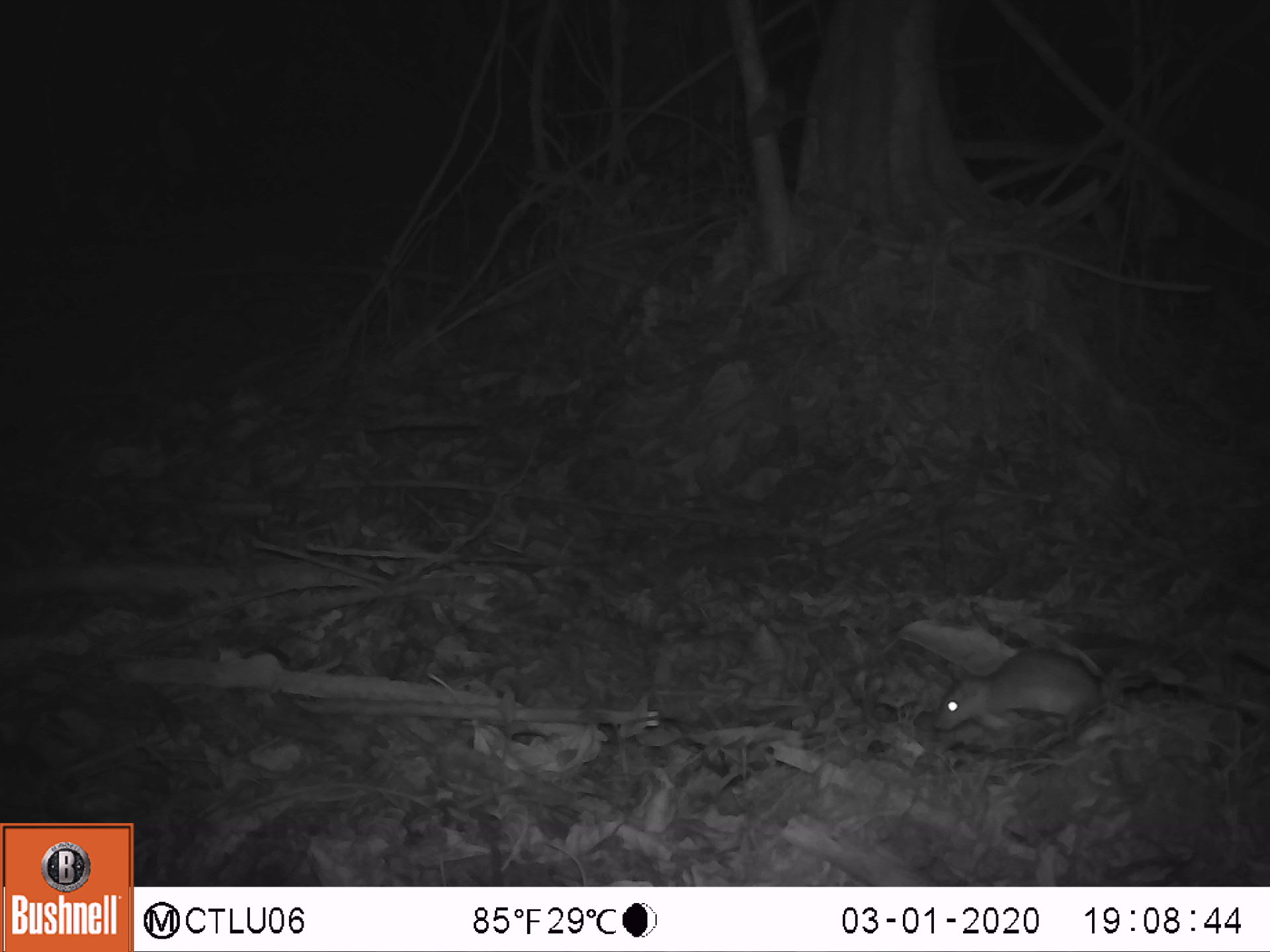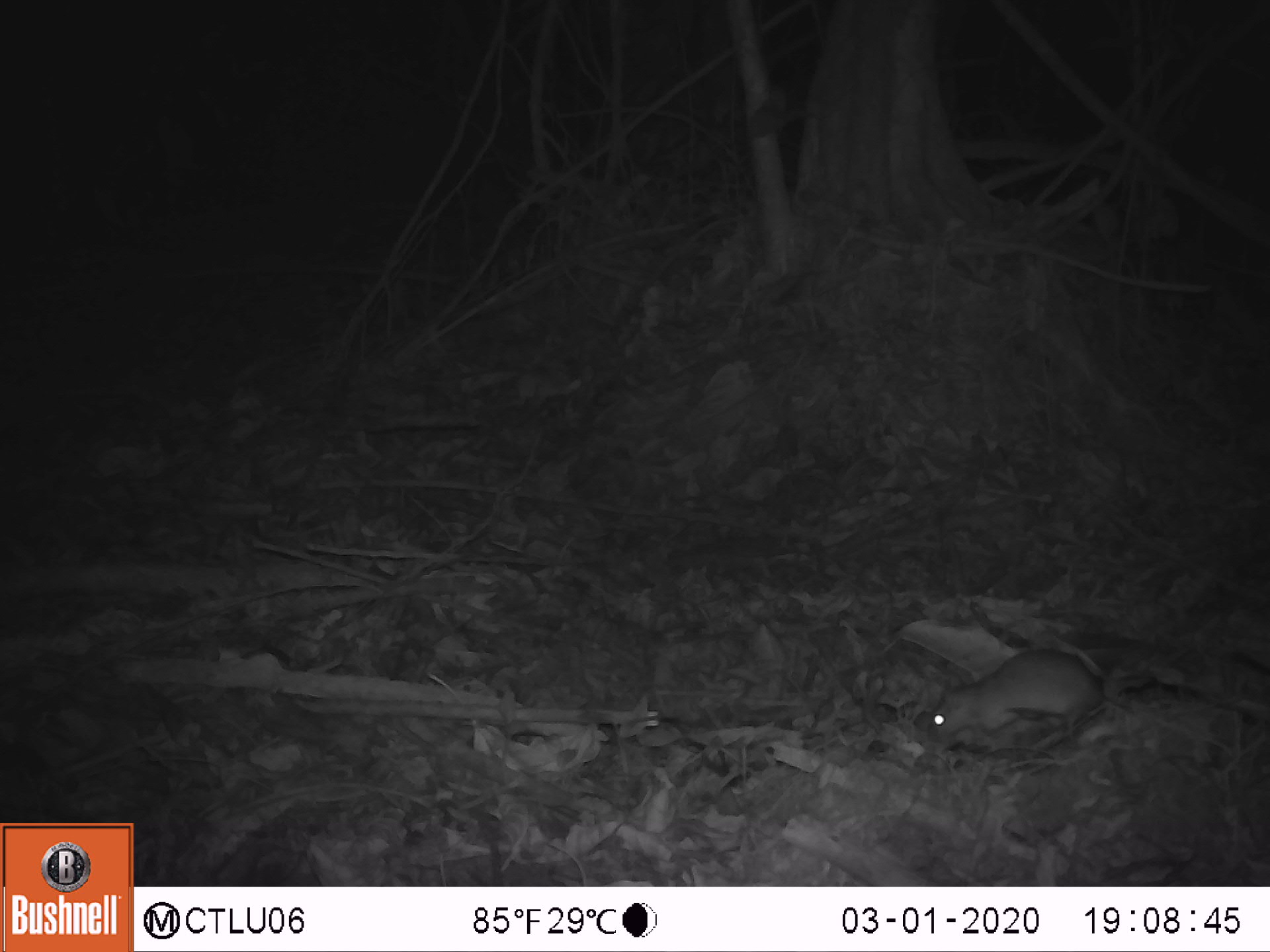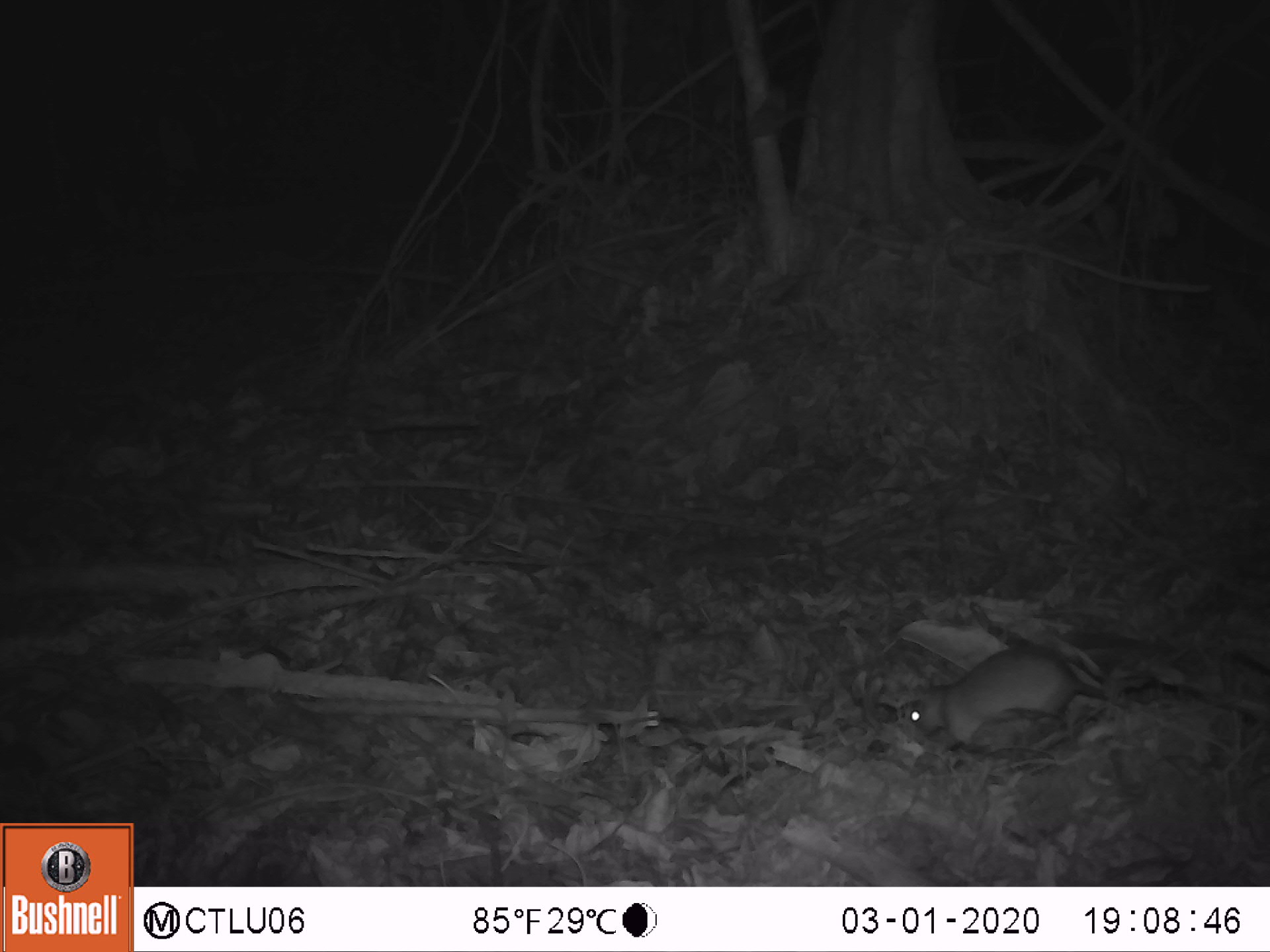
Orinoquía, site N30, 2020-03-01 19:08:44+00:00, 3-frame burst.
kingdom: Animalia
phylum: Chordata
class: Mammalia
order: Rodentia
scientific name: Rodentia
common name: rodent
Rodent (Rodentia).